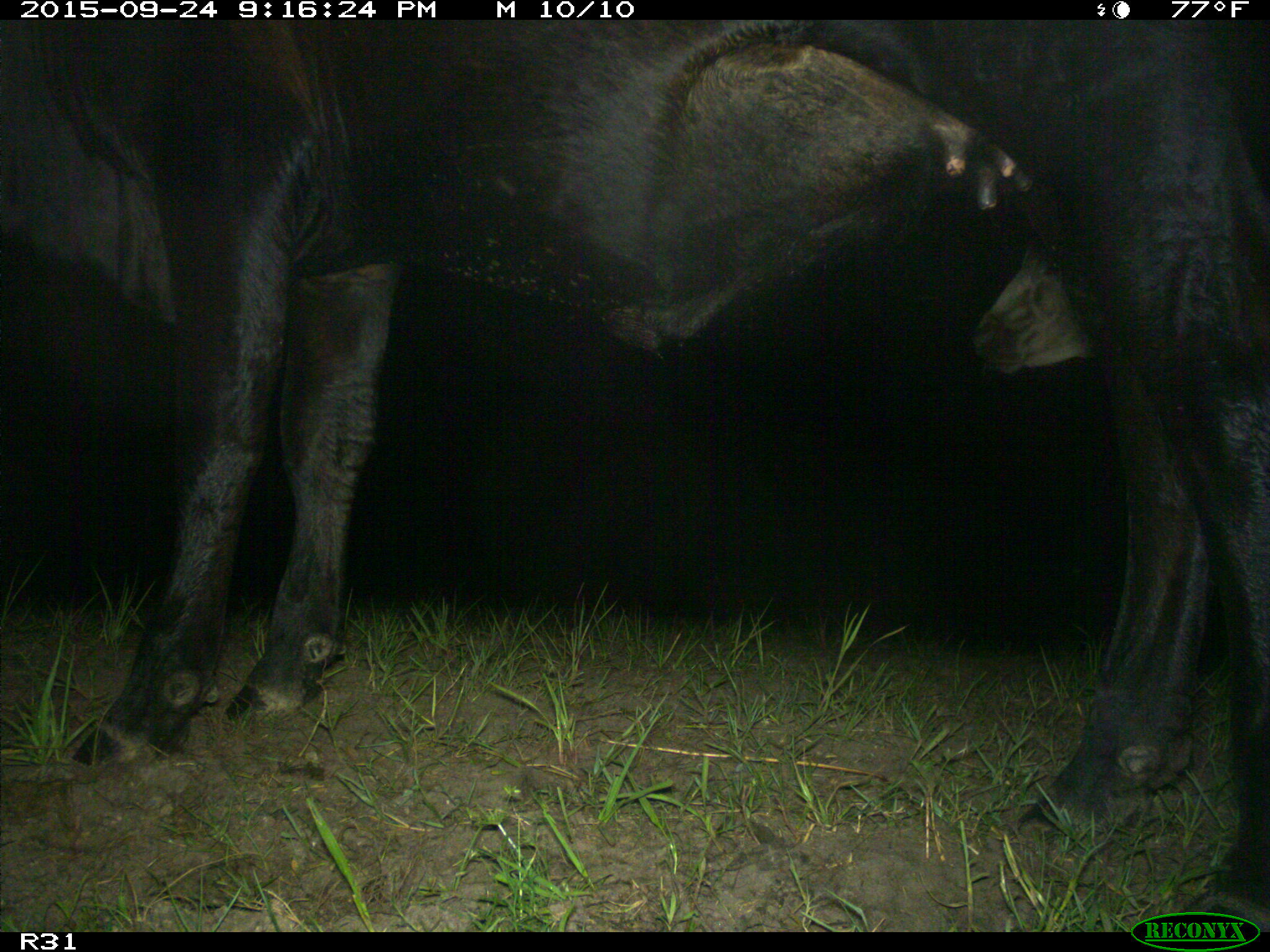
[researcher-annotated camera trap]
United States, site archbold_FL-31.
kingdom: Animalia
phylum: Chordata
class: Mammalia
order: Artiodactyla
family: Bovidae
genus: Bos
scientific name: Bos taurus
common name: domestic cow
Bos taurus (domestic cow).